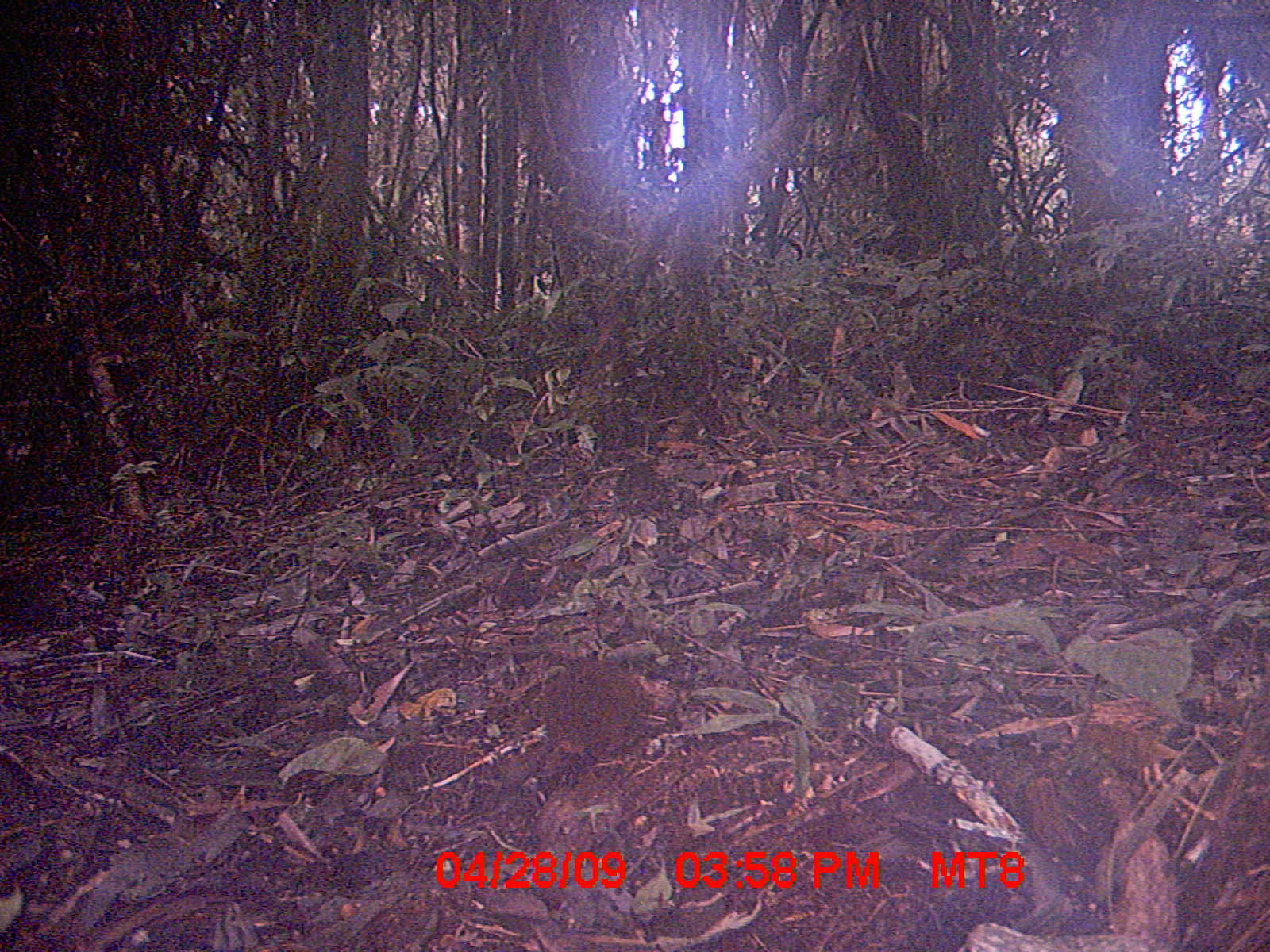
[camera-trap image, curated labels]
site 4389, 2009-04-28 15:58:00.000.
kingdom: Animalia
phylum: Chordata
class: Mammalia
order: Rodentia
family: Nesomyidae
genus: Nesomys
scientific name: Nesomys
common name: nesomys rodents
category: nesomys sp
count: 1